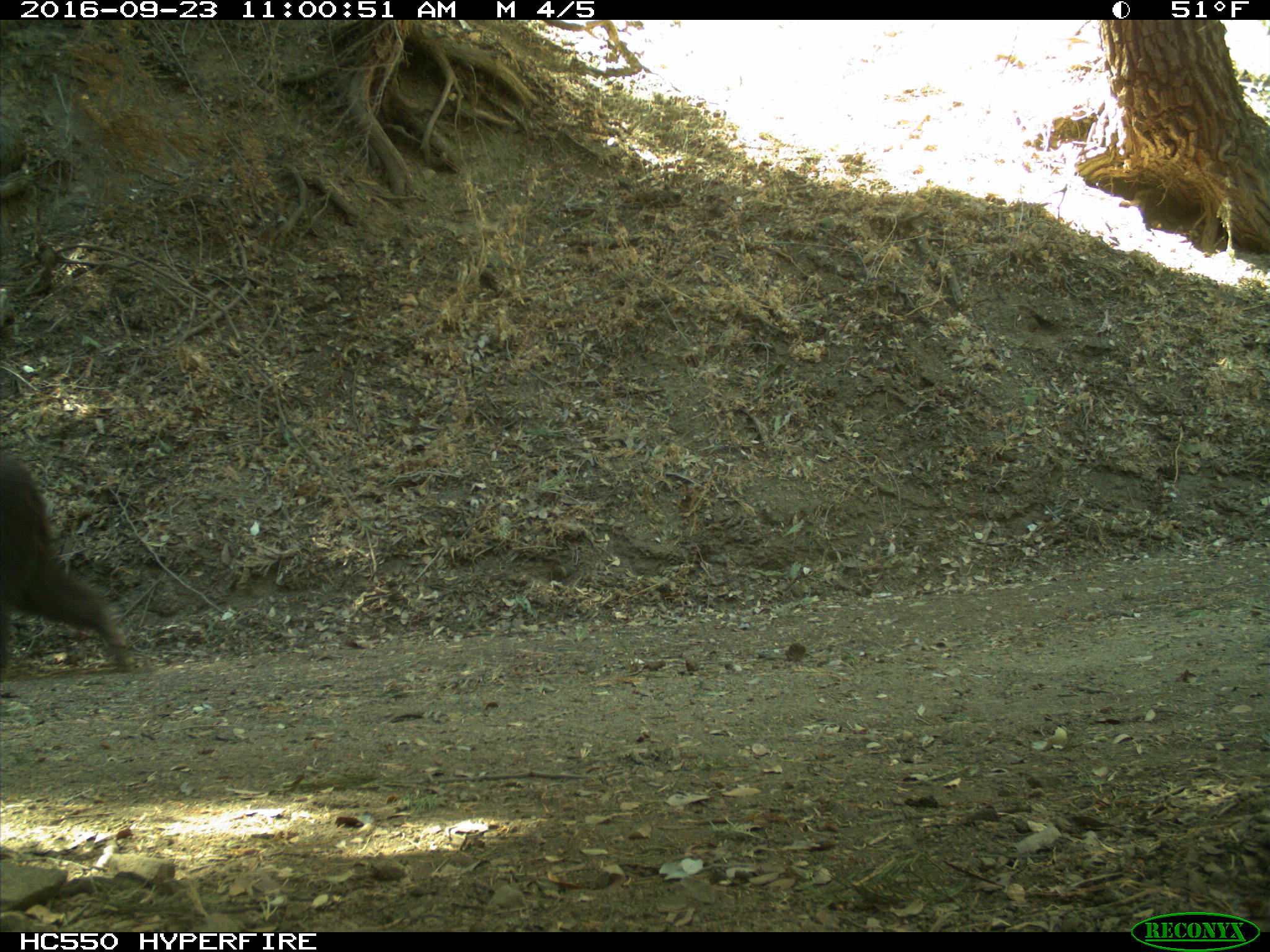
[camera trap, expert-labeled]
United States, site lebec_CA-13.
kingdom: Animalia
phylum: Chordata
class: Mammalia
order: Carnivora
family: Ursidae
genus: Ursus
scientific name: Ursus americanus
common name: american black bear